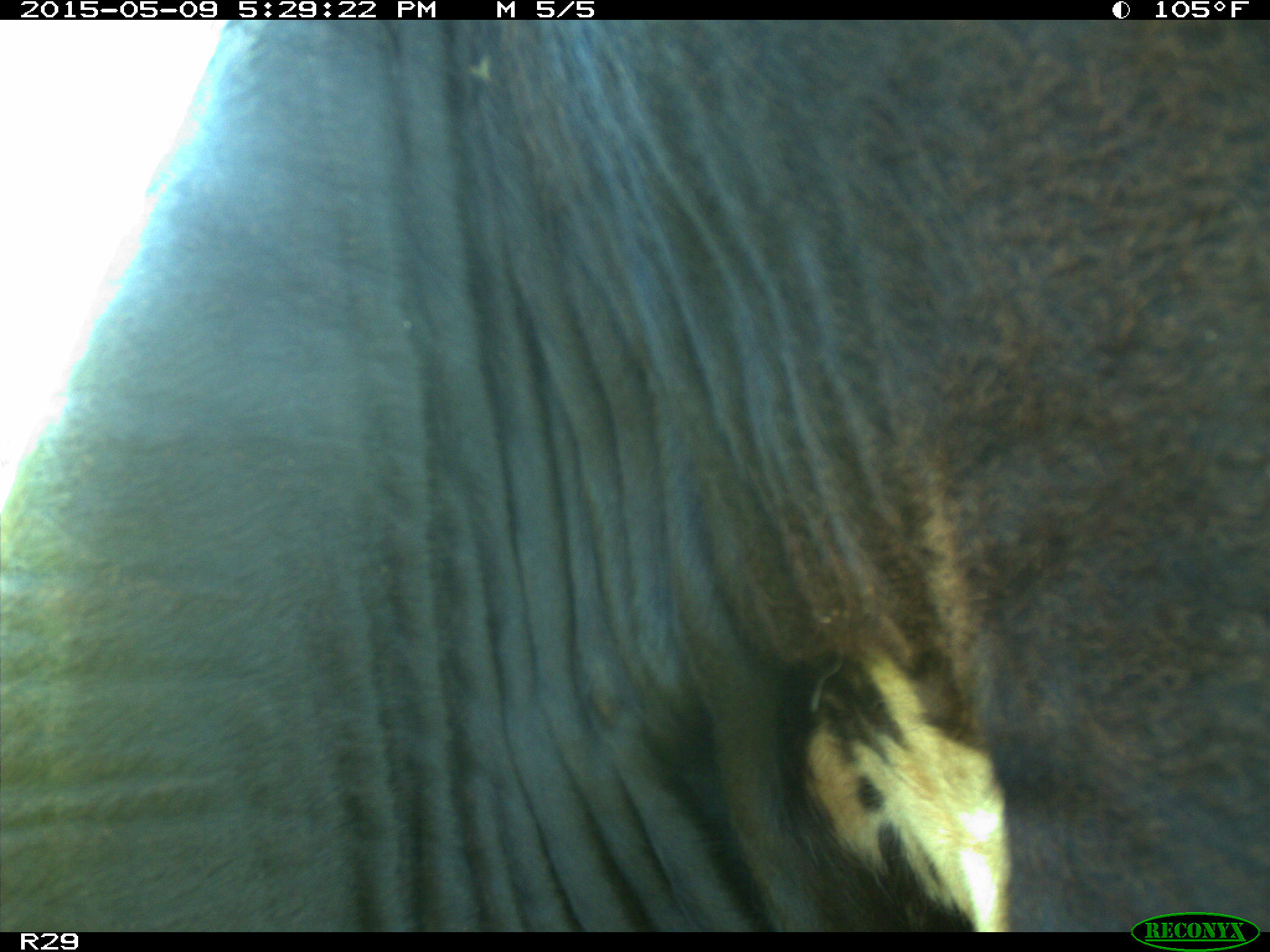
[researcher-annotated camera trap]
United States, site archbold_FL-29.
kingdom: Animalia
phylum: Chordata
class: Mammalia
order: Artiodactyla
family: Bovidae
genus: Bos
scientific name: Bos taurus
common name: domestic cow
Bos taurus (domestic cow).